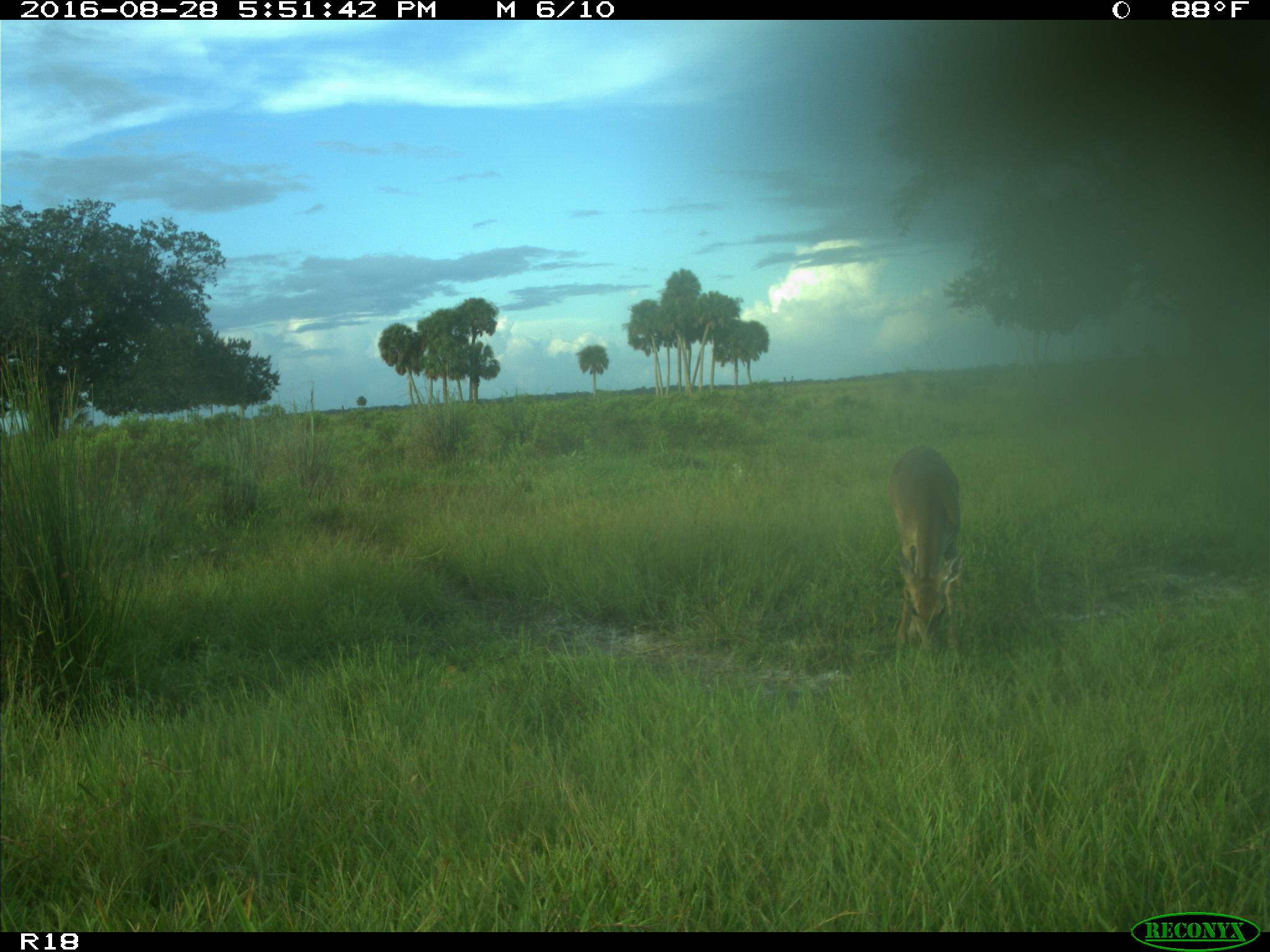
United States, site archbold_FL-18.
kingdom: Animalia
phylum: Chordata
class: Mammalia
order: Artiodactyla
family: Cervidae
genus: Odocoileus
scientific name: Odocoileus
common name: deer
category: unidentified deer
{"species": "unidentified deer (deer) (Odocoileus)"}